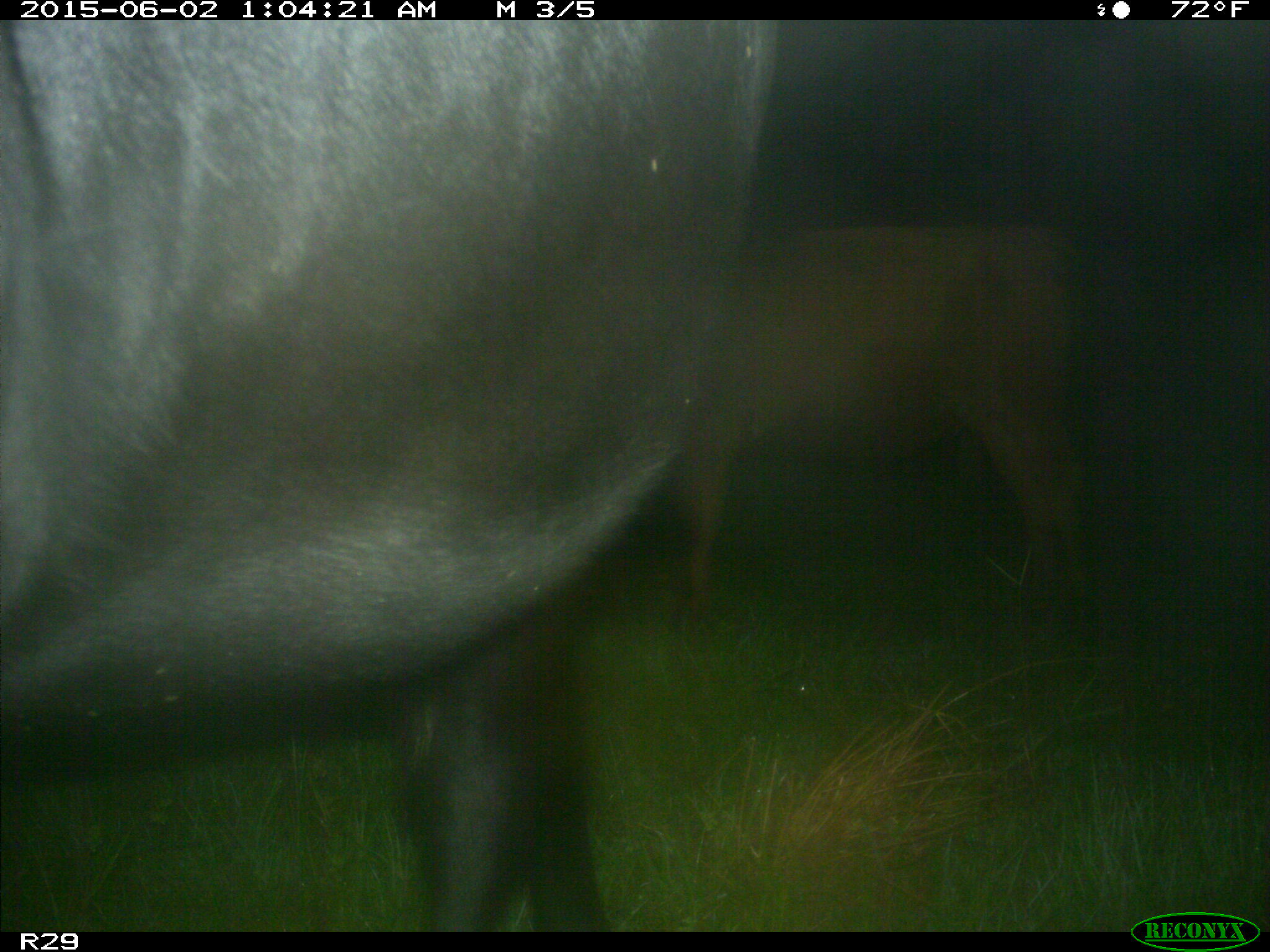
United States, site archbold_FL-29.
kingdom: Animalia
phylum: Chordata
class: Mammalia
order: Artiodactyla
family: Bovidae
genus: Bos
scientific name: Bos taurus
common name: domestic cow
Bos taurus (domestic cow).